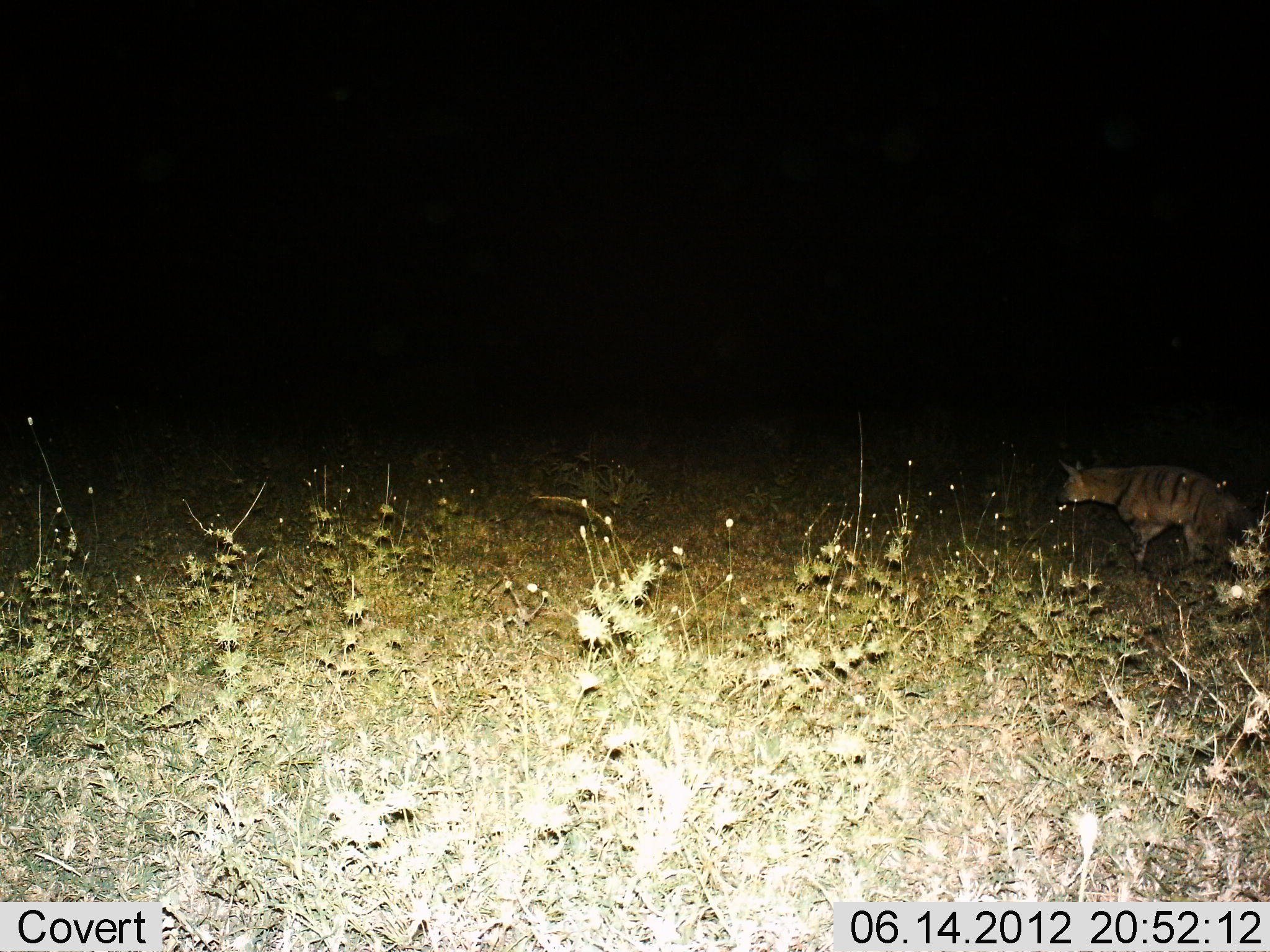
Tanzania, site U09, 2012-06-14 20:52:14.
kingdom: Animalia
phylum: Chordata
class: Mammalia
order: Carnivora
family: Hyaenidae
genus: Hyaena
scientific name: Hyaena hyaena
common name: striped hyena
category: hyenastriped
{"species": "hyenastriped (striped hyena) (Hyaena hyaena)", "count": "1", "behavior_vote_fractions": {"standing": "30%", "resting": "0%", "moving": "70%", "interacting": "0%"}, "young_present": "0%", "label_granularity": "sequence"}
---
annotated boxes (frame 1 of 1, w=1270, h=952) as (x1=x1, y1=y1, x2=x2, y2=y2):
animal: (x1=1059, y1=461, x2=1253, y2=576)